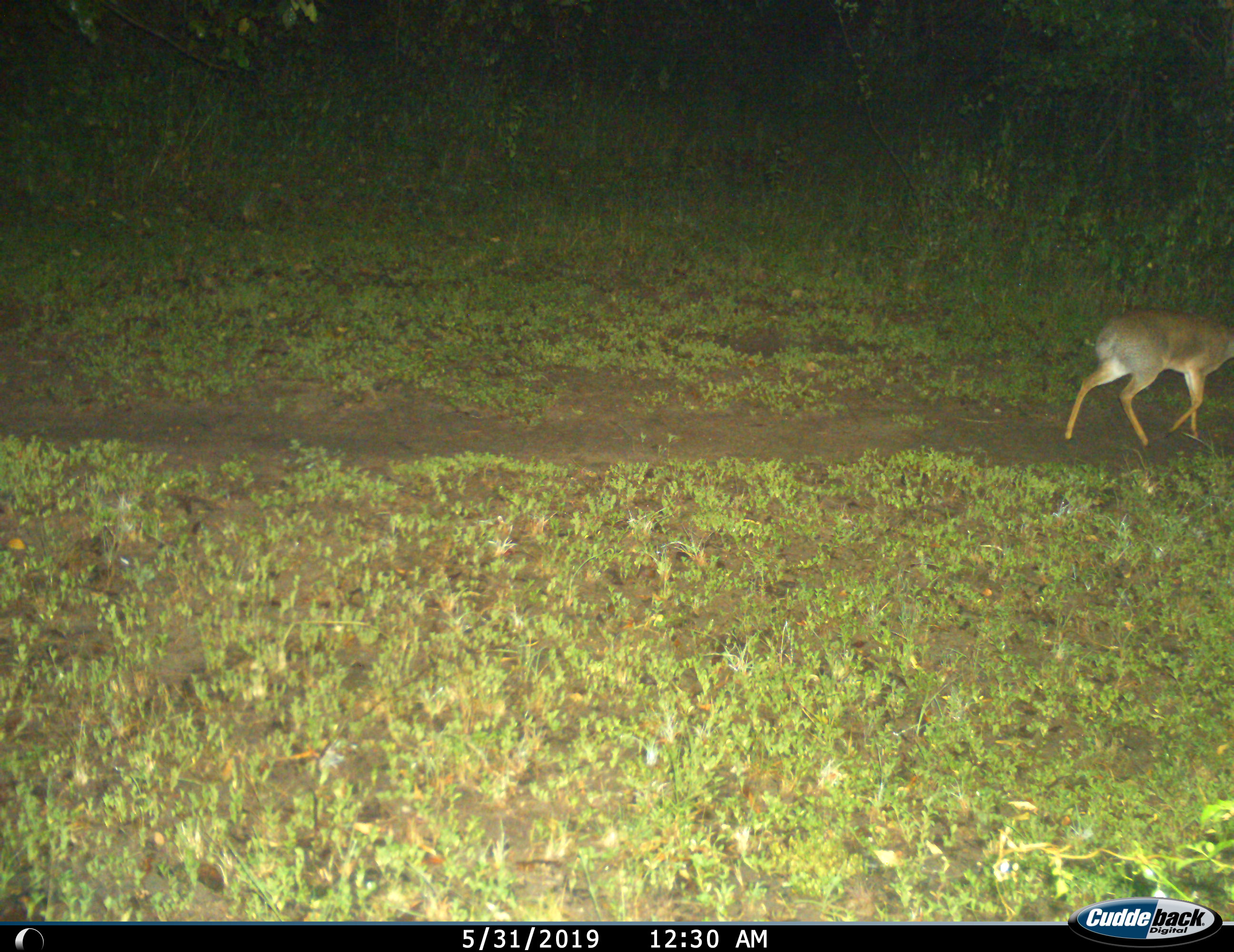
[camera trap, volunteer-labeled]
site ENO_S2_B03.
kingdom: Animalia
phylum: Chordata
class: Mammalia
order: Artiodactyla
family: Bovidae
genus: Sylvicapra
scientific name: Sylvicapra grimmia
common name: common duiker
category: duikercommongrey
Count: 1.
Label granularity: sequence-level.